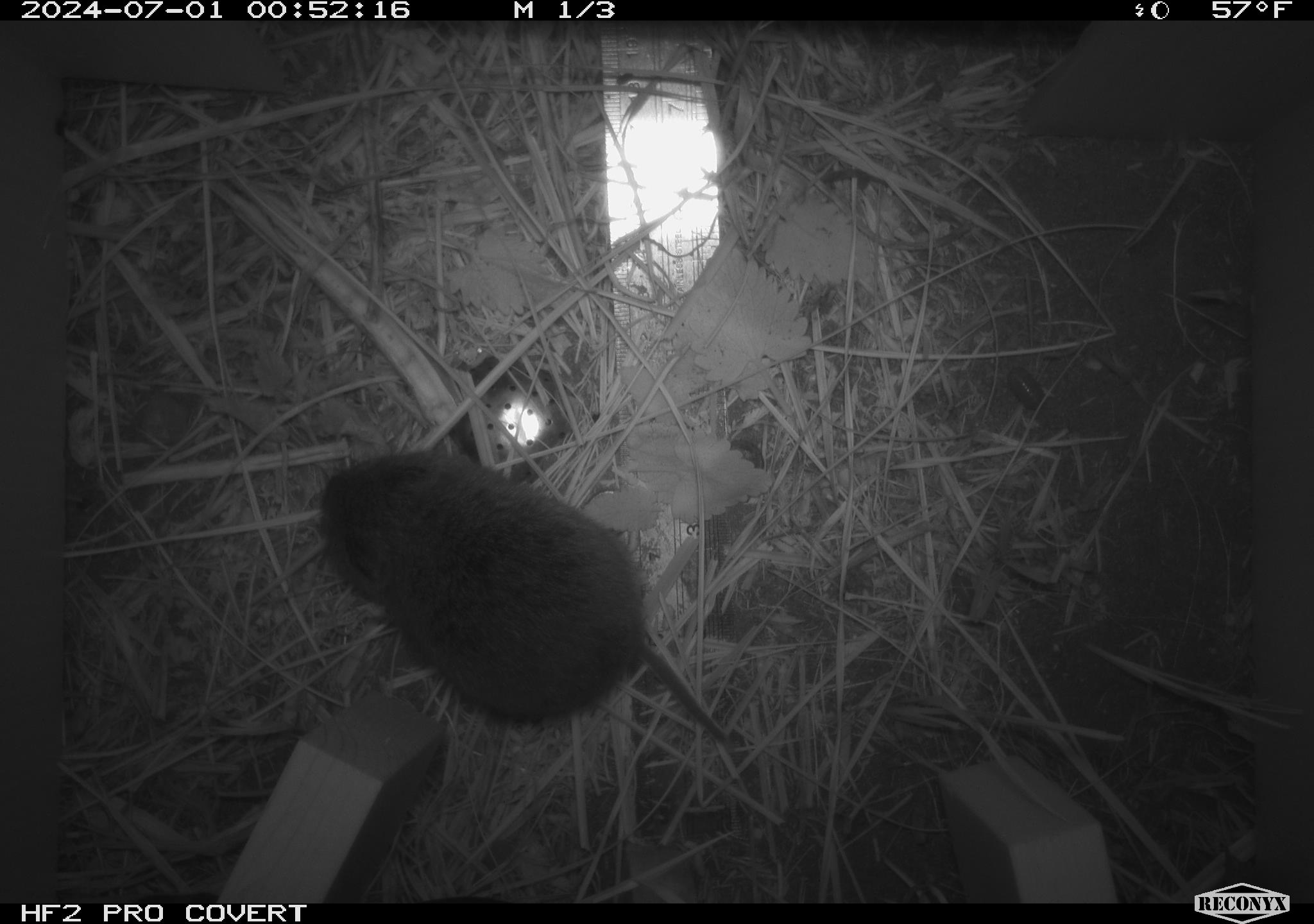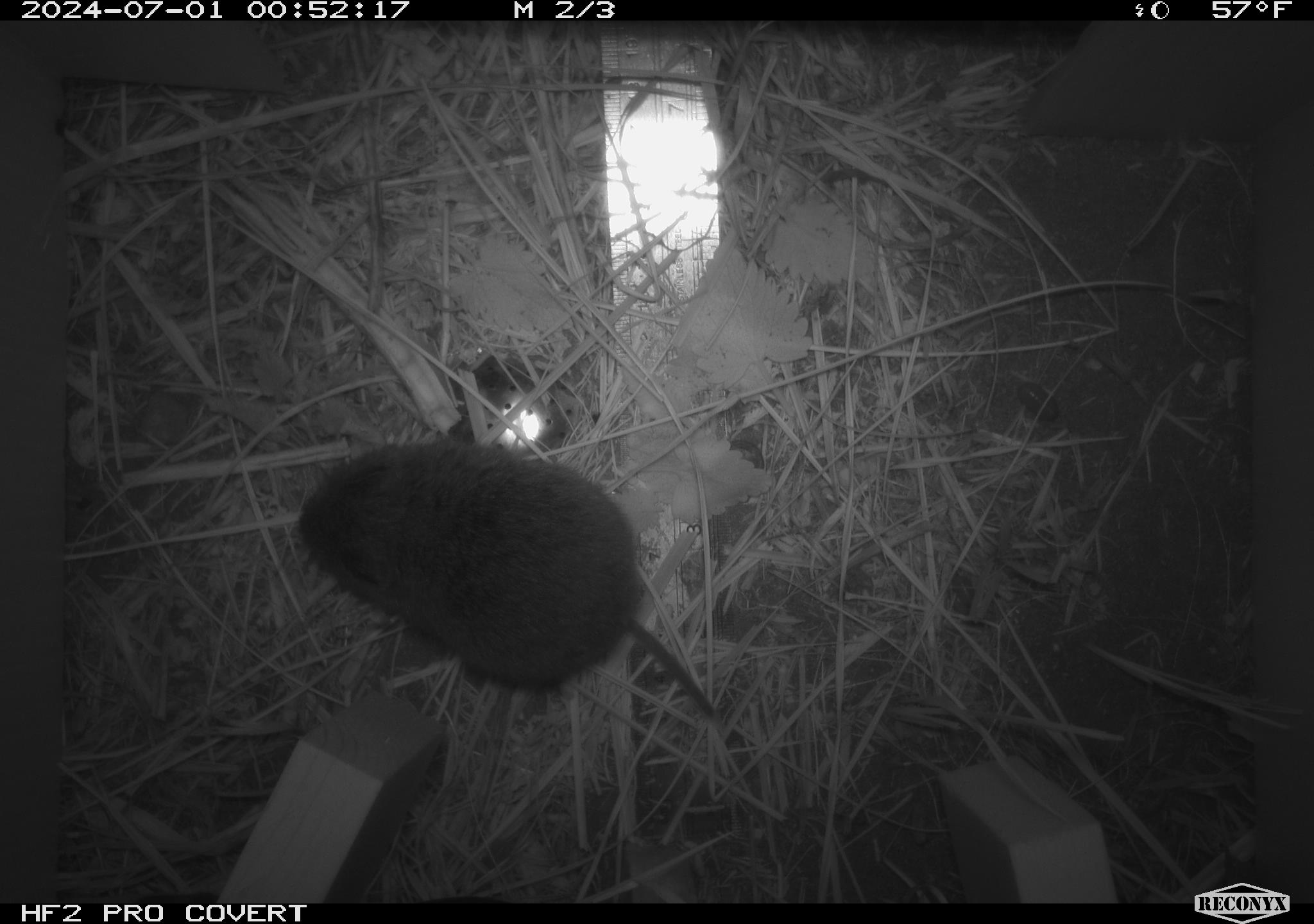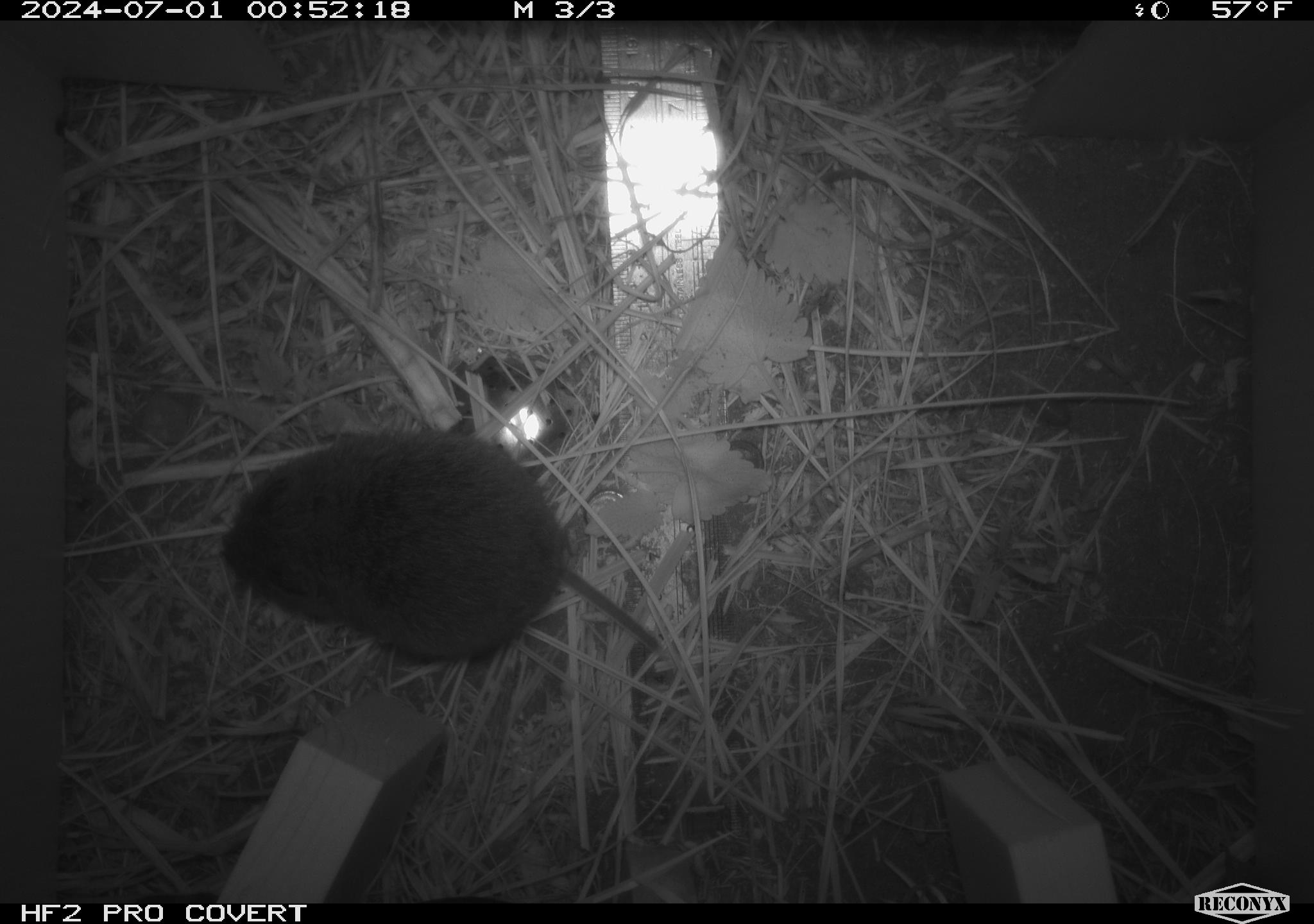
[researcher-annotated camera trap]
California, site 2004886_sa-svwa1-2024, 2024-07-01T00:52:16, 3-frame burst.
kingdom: Animalia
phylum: Chordata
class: Mammalia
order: Rodentia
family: Cricetidae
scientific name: Arvicolinae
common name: voles, lemmings, and muskrats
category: arvicolinae subfamily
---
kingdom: Animalia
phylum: Arthropoda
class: Malacostraca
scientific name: Malacostraca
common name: amphipods, crabs, isopods, krill, lobsters and shrimps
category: malacostracan